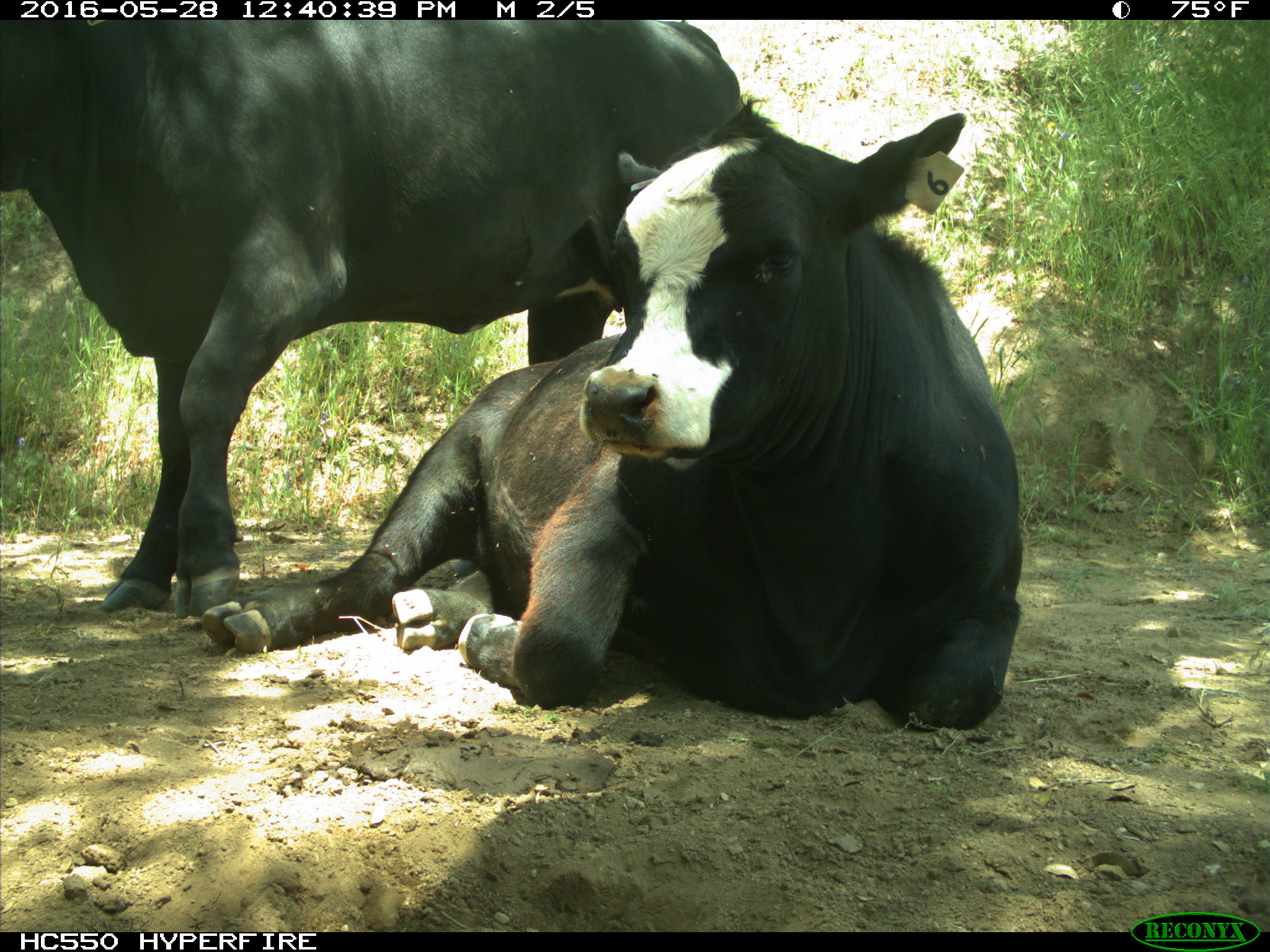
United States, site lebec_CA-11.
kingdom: Animalia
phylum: Chordata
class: Mammalia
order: Artiodactyla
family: Bovidae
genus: Bos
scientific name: Bos taurus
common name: domestic cow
Bos taurus (domestic cow).